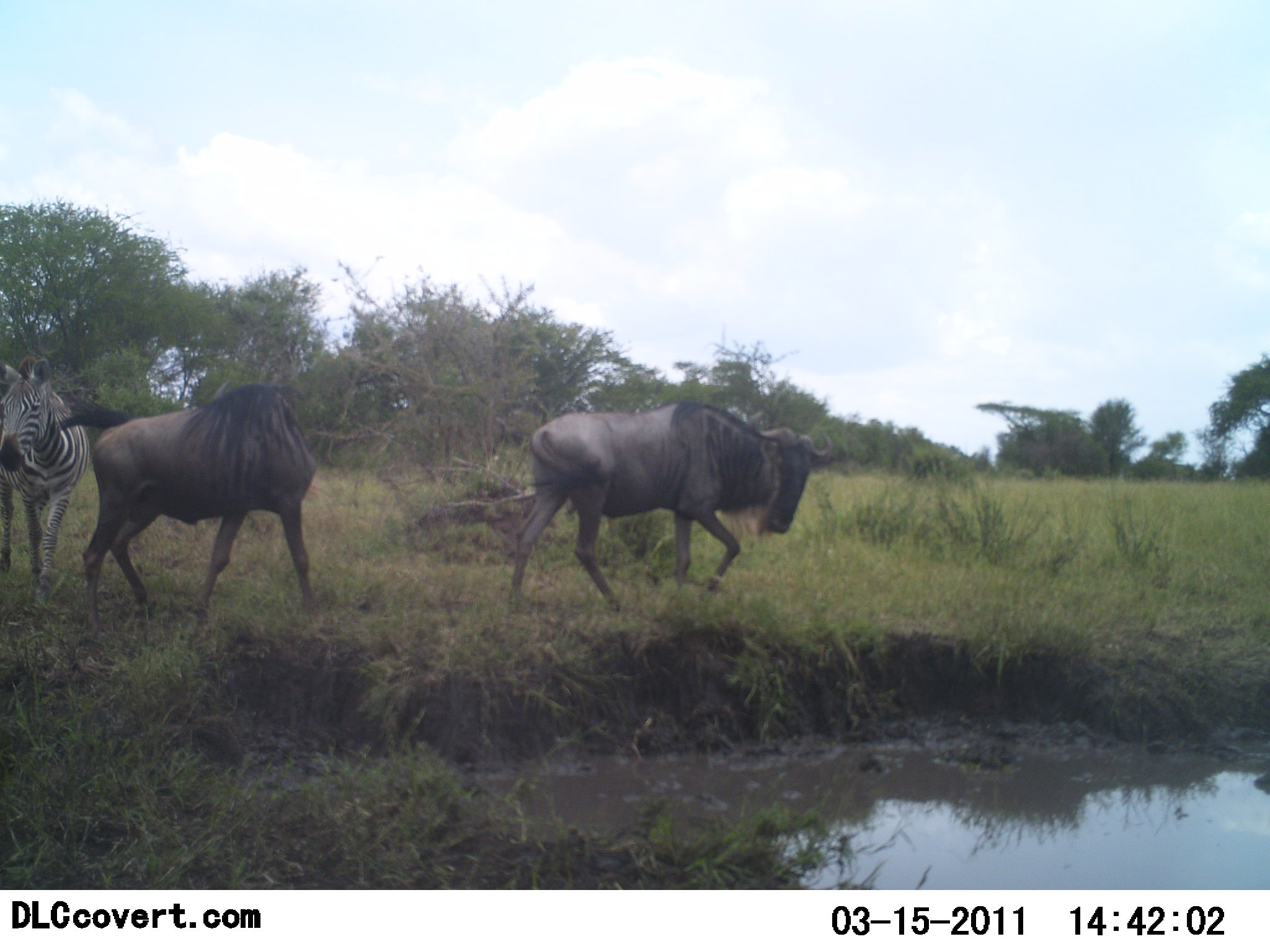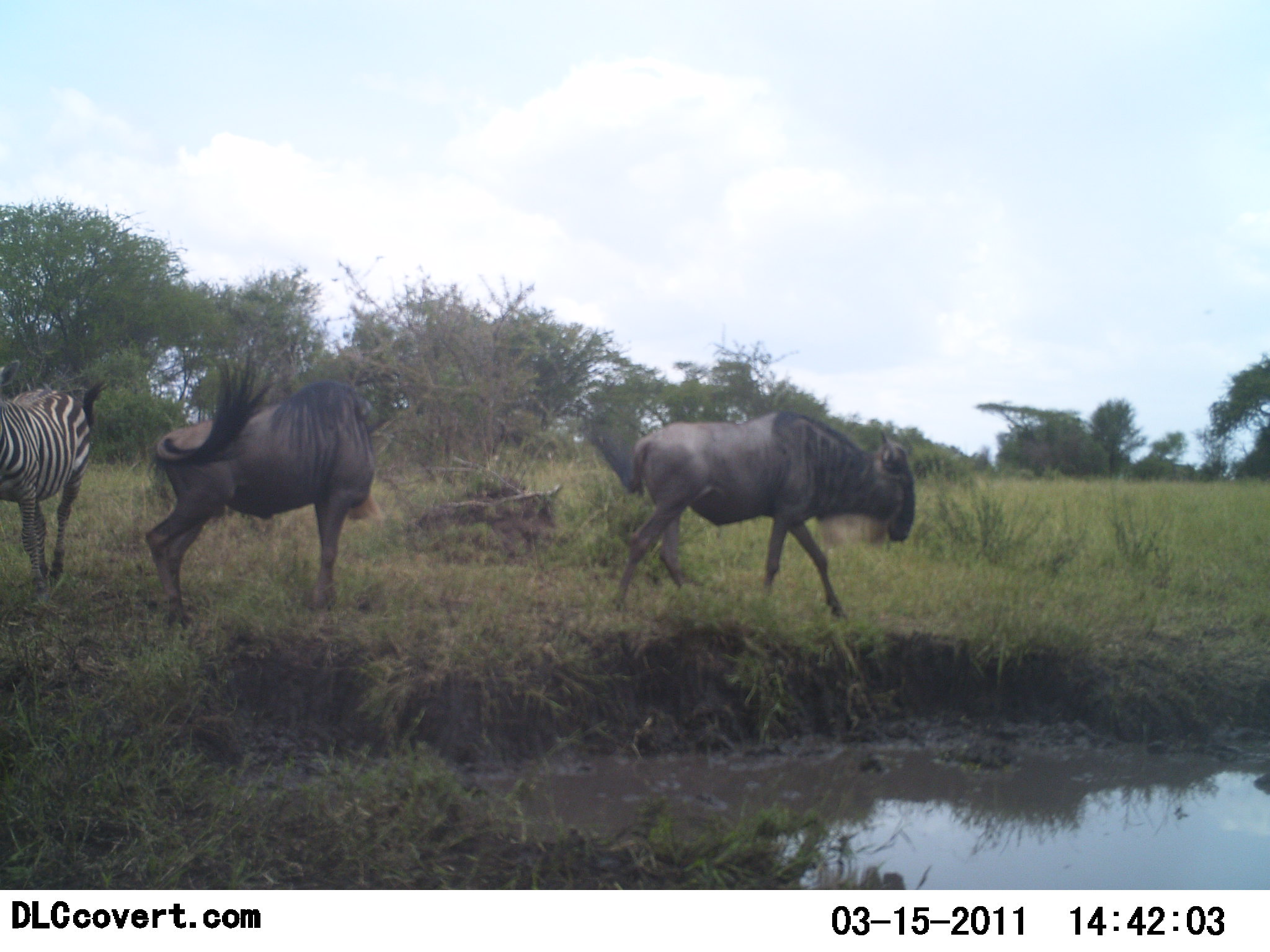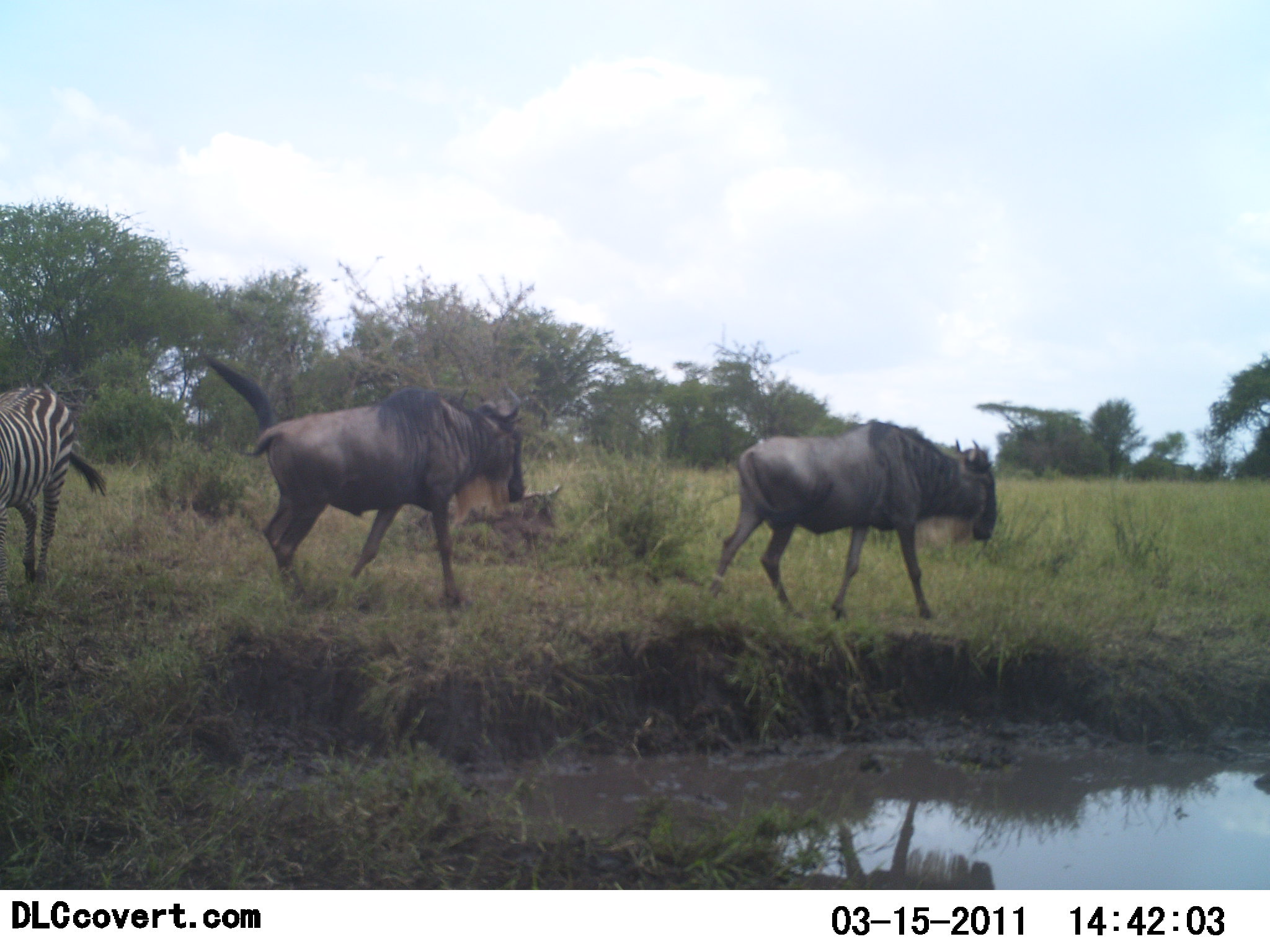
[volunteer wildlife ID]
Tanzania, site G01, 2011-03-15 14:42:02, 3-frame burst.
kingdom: Animalia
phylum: Chordata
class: Mammalia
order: Artiodactyla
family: Bovidae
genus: Connochaetes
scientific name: Connochaetes taurinus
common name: blue wildebeest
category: wildebeest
Wildebeest (blue wildebeest) (Connochaetes taurinus), count 2. Behavior (volunteer vote fractions): standing 8%, resting 0%, moving 92%, interacting 0%. Young present (vote fraction): 0%. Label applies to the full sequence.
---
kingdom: Animalia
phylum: Chordata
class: Mammalia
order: Perissodactyla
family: Equidae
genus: Equus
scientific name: Equus quagga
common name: plains zebra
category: zebra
Zebra (plains zebra) (Equus quagga), count 1. Behavior (volunteer vote fractions): standing 18%, resting 0%, moving 82%, interacting 0%. Young present (vote fraction): 0%. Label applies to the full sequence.